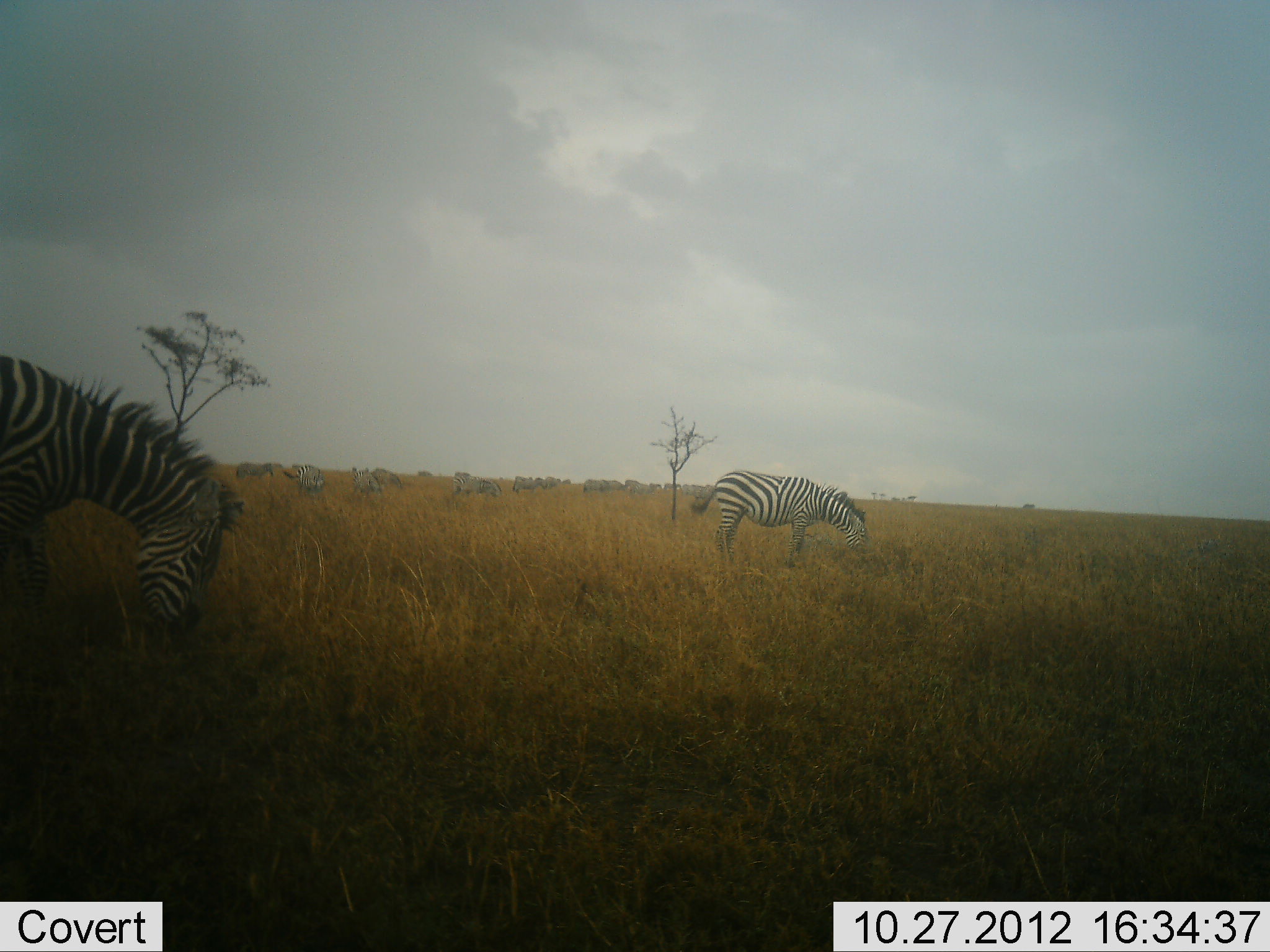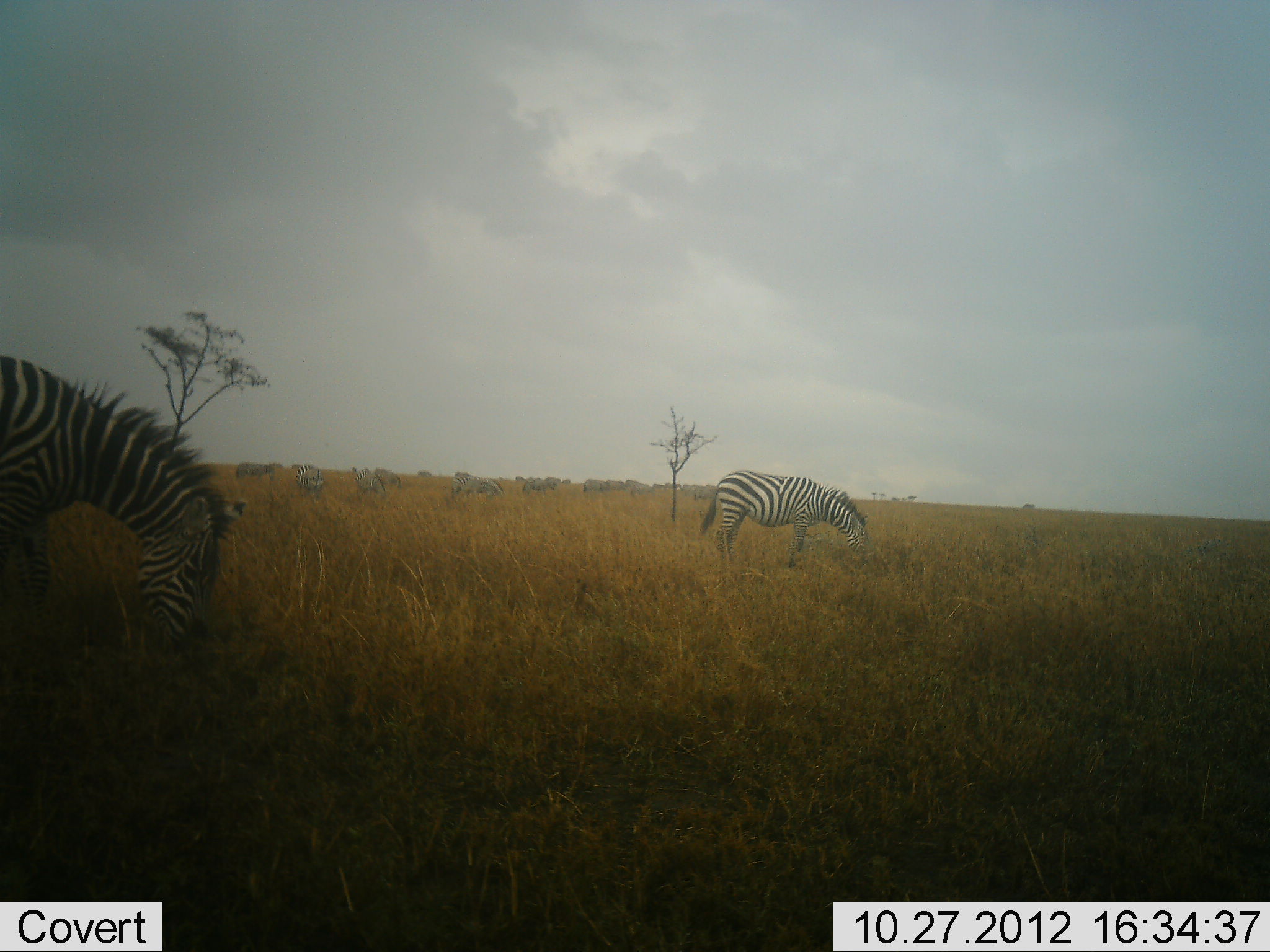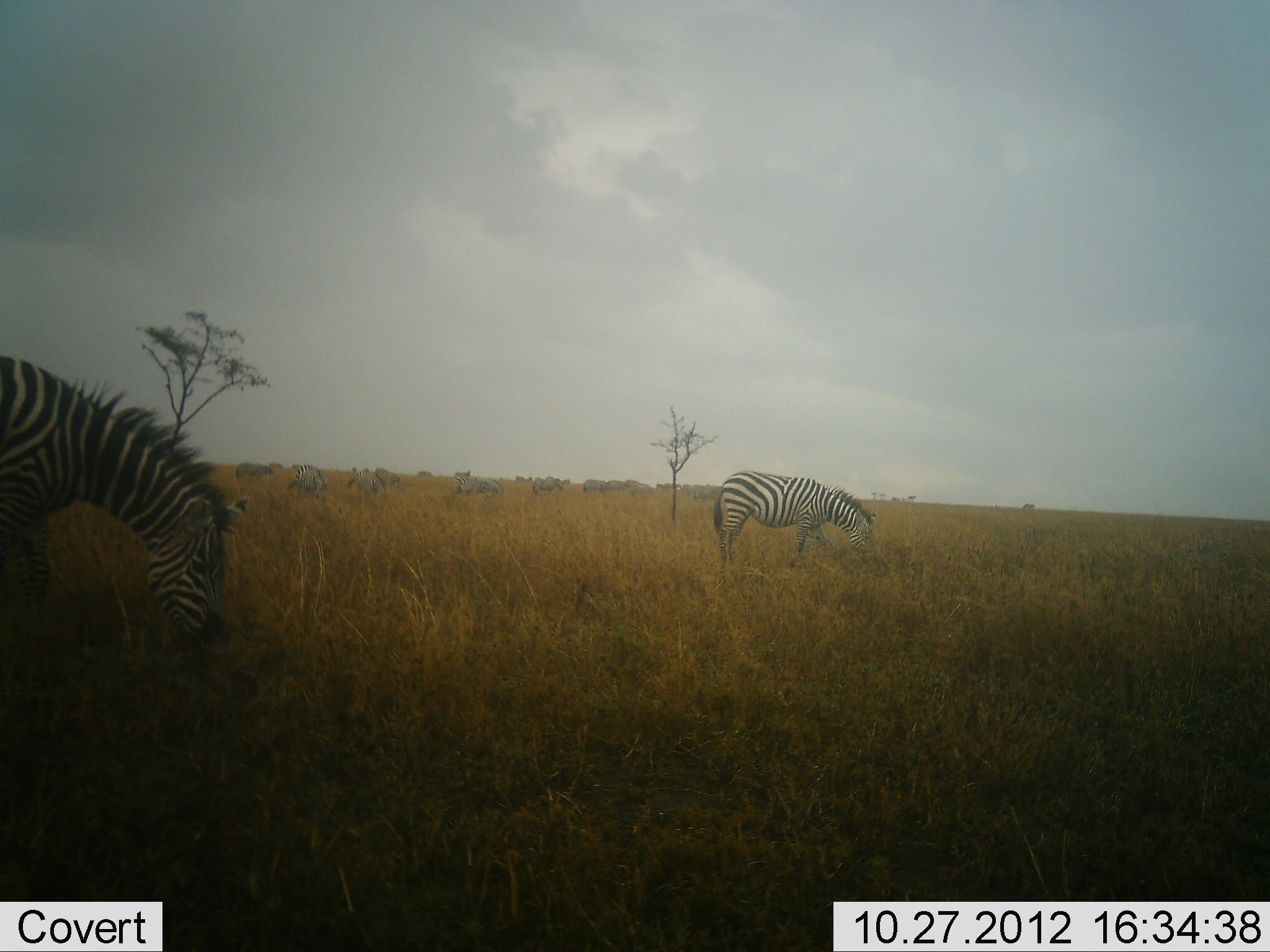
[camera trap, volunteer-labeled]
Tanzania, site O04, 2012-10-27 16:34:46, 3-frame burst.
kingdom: Animalia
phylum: Chordata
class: Mammalia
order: Perissodactyla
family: Equidae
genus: Equus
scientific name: Equus quagga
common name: plains zebra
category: zebra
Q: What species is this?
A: Zebra (plains zebra) (Equus quagga).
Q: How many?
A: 11-50.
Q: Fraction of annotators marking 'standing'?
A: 50%.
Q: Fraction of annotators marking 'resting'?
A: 10%.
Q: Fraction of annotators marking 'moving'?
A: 30%.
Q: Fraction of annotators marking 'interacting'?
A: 0%.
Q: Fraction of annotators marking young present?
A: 0%.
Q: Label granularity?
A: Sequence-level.